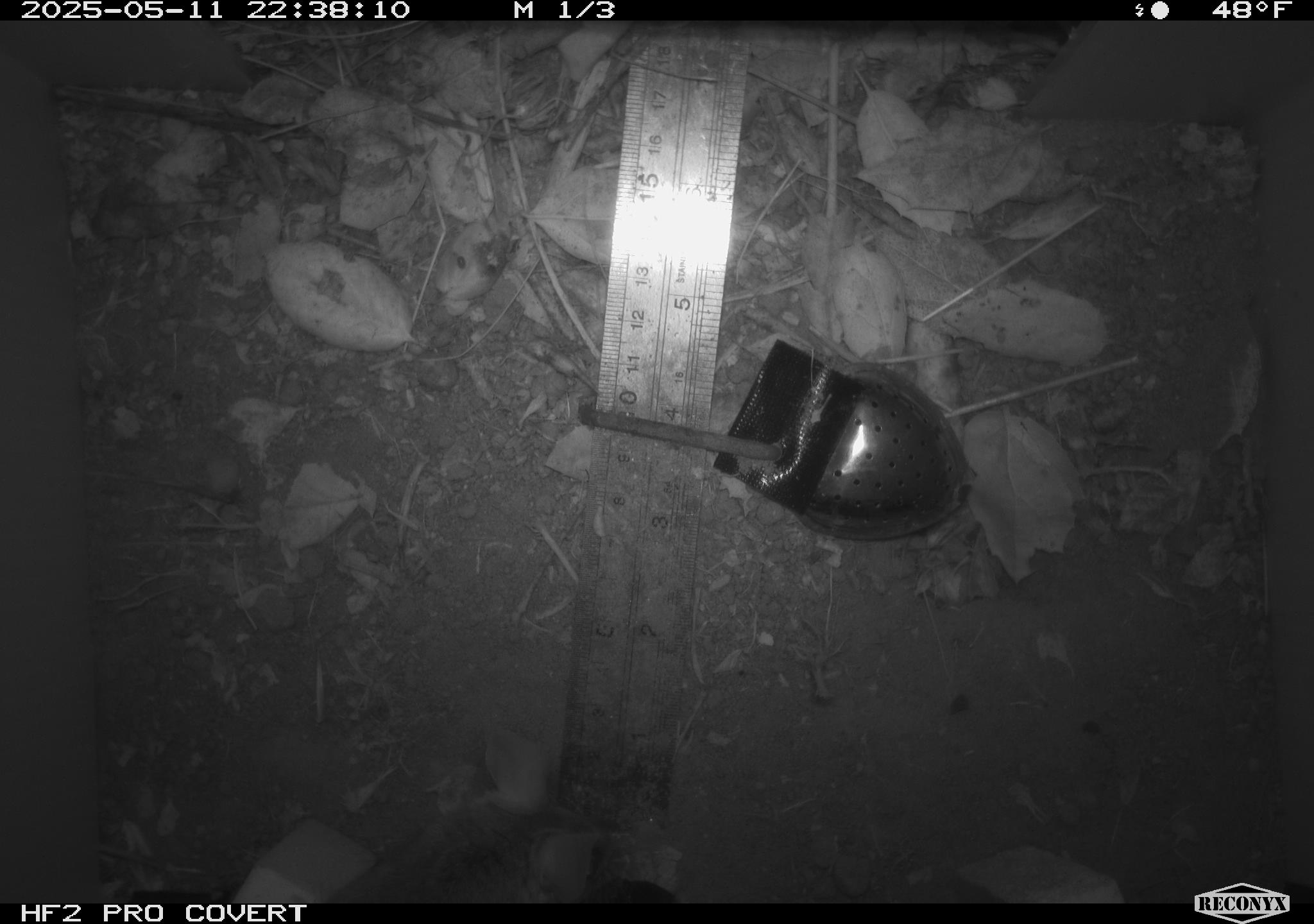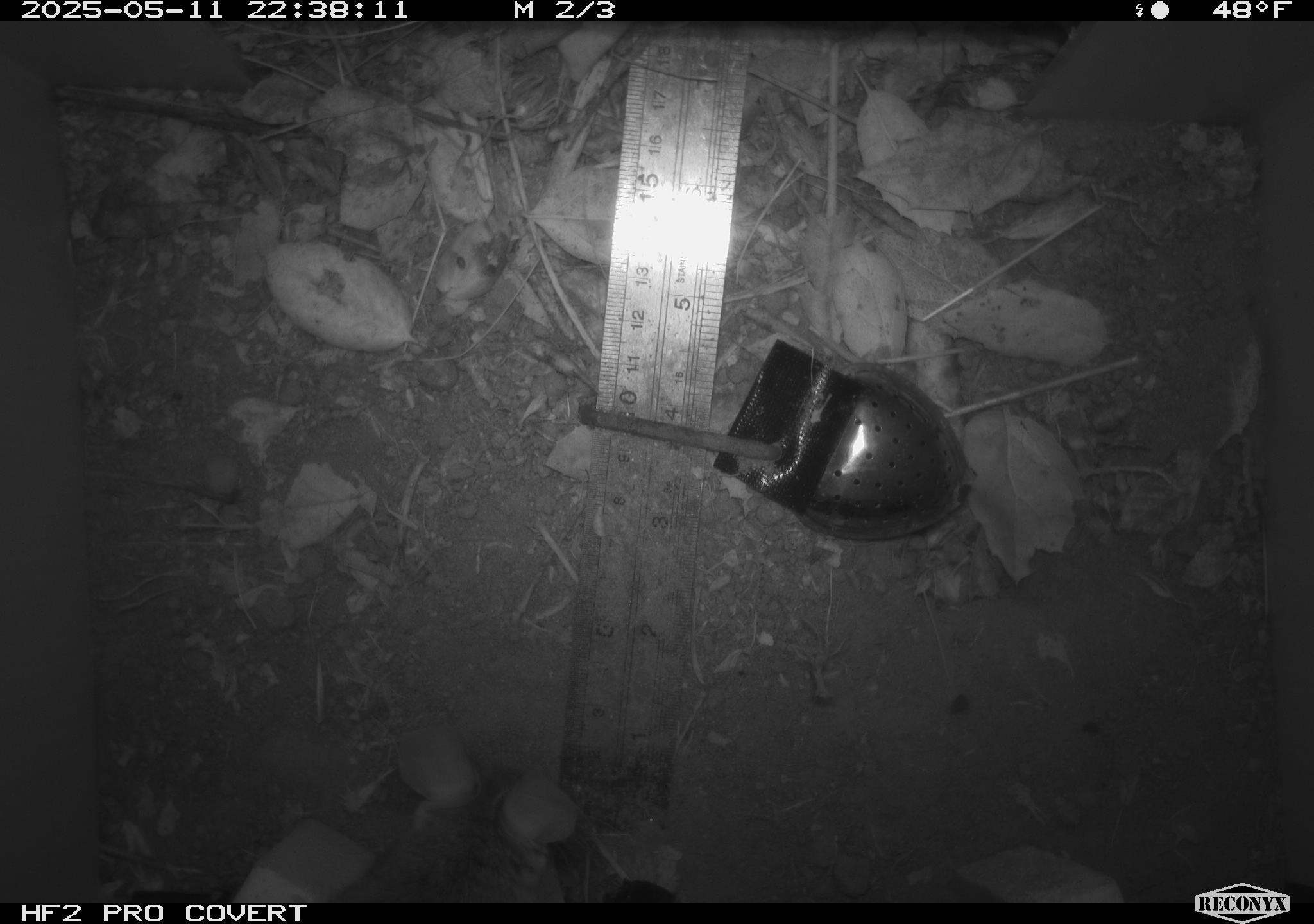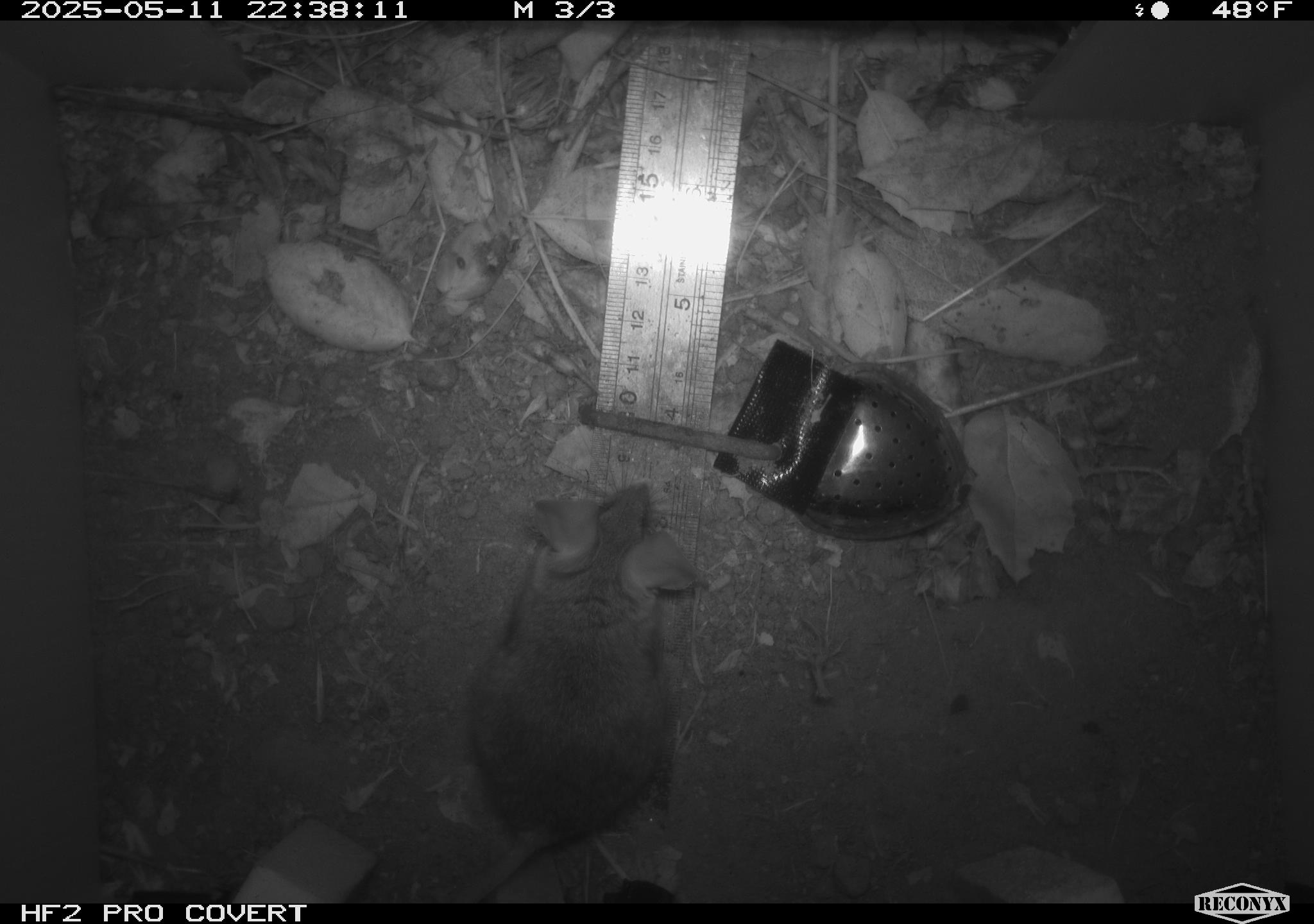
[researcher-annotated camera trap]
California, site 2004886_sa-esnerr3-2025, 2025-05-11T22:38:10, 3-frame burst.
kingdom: Animalia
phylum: Chordata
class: Mammalia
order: Rodentia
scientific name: Rodentia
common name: rodent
Rodent (Rodentia).